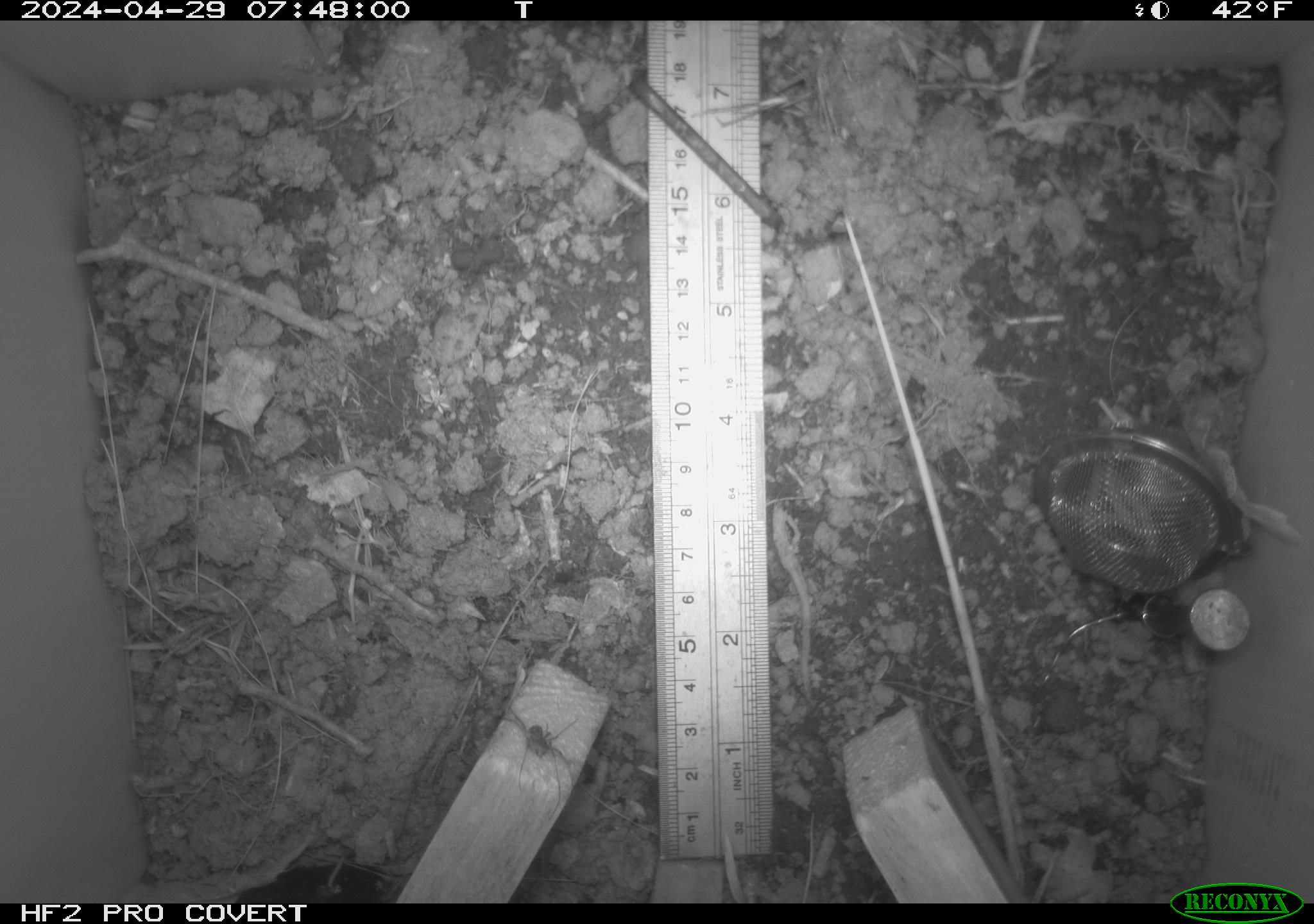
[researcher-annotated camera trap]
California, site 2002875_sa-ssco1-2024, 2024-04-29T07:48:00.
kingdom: Animalia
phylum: Arthropoda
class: Arachnida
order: Araneae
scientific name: Araneae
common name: spider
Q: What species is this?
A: Spider (Araneae).